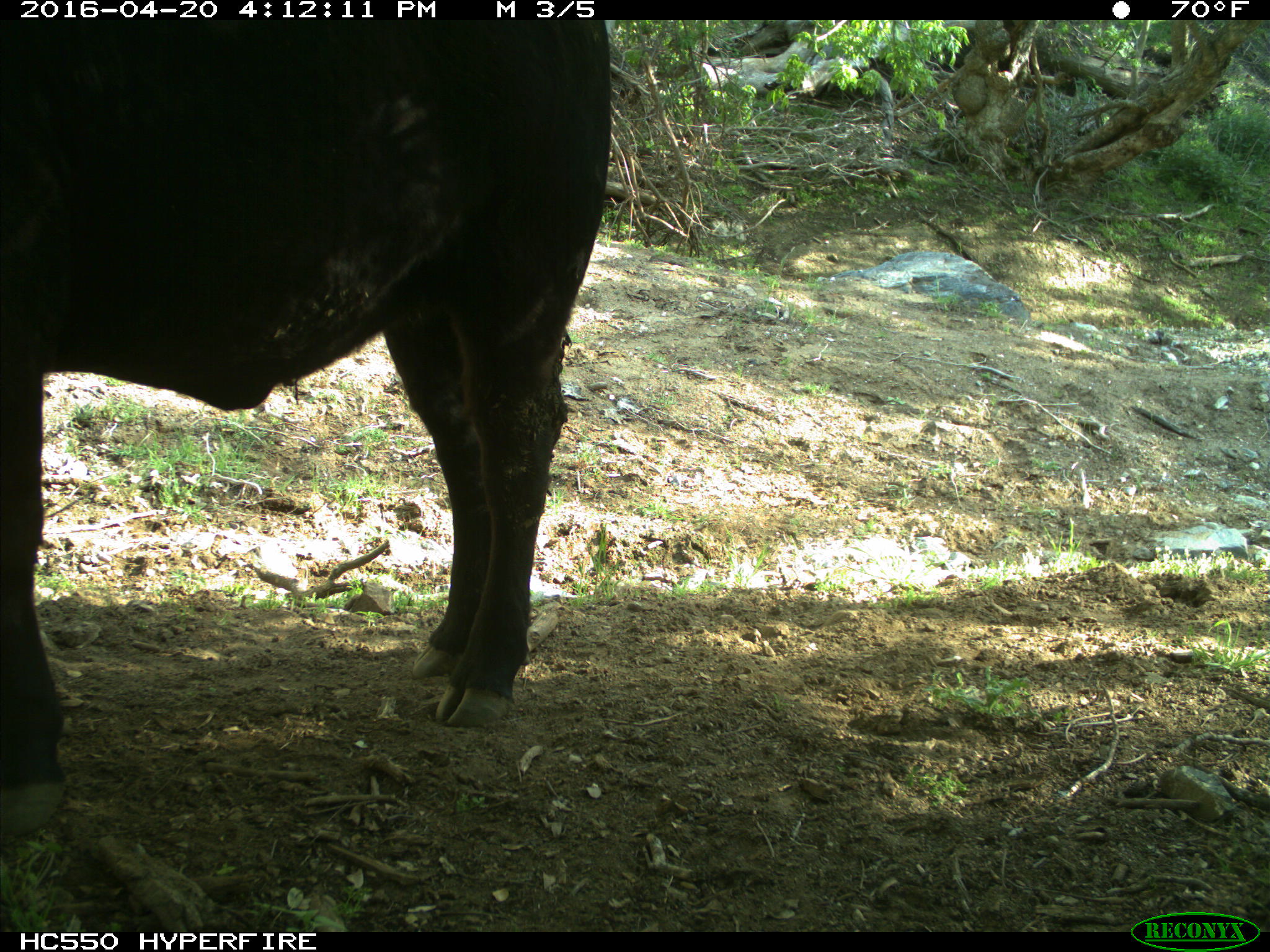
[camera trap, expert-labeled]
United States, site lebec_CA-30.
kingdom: Animalia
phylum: Chordata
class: Mammalia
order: Artiodactyla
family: Bovidae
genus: Bos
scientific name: Bos taurus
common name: domestic cow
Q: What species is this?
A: Bos taurus (domestic cow).